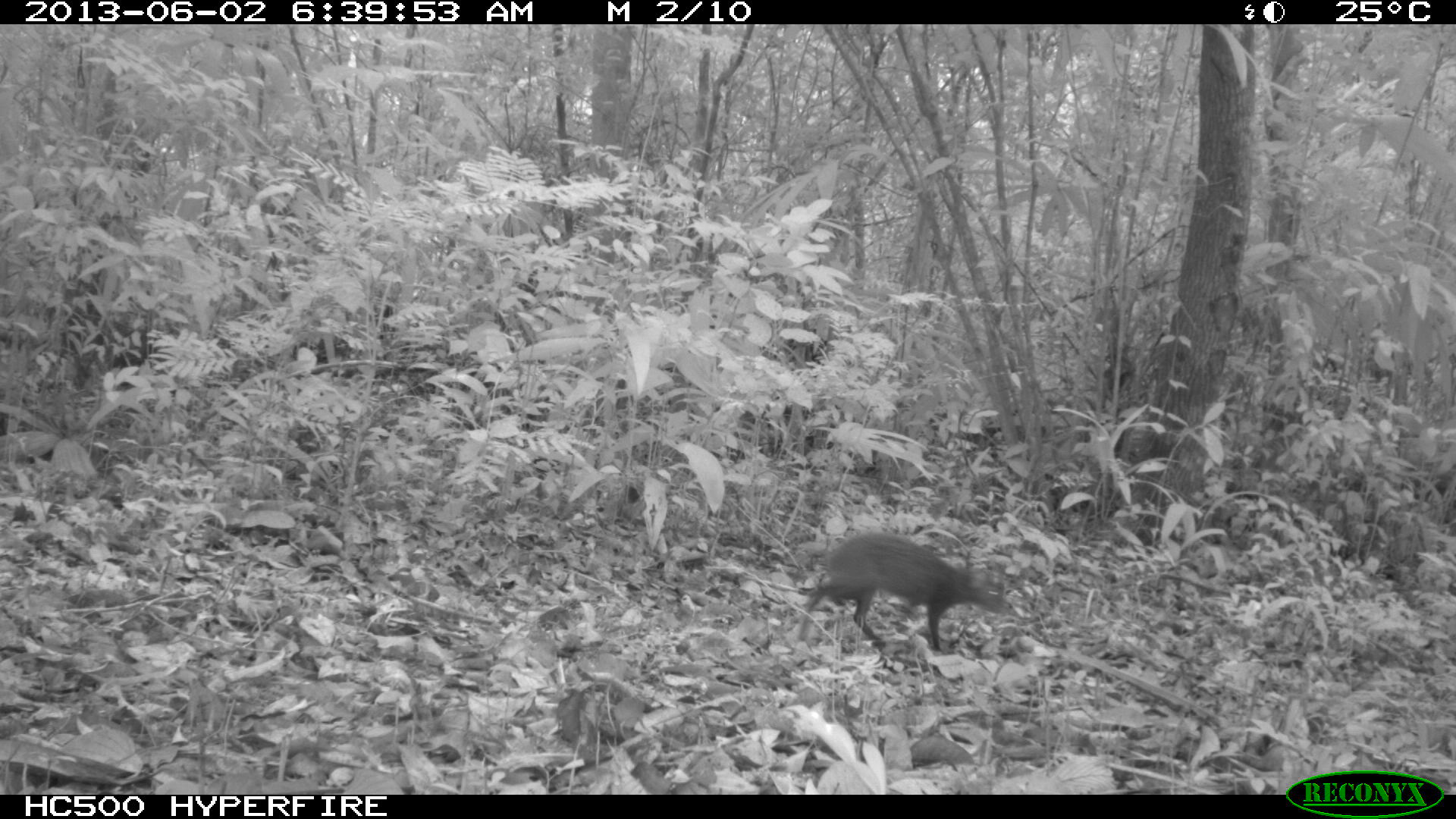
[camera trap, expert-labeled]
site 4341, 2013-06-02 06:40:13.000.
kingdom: Animalia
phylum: Chordata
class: Mammalia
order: Rodentia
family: Dasyproctidae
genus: Dasyprocta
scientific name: Dasyprocta punctata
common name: central american agouti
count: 1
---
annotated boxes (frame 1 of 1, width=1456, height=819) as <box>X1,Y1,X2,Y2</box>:
dasyprocta punctata: <box>798,530,1005,654</box>